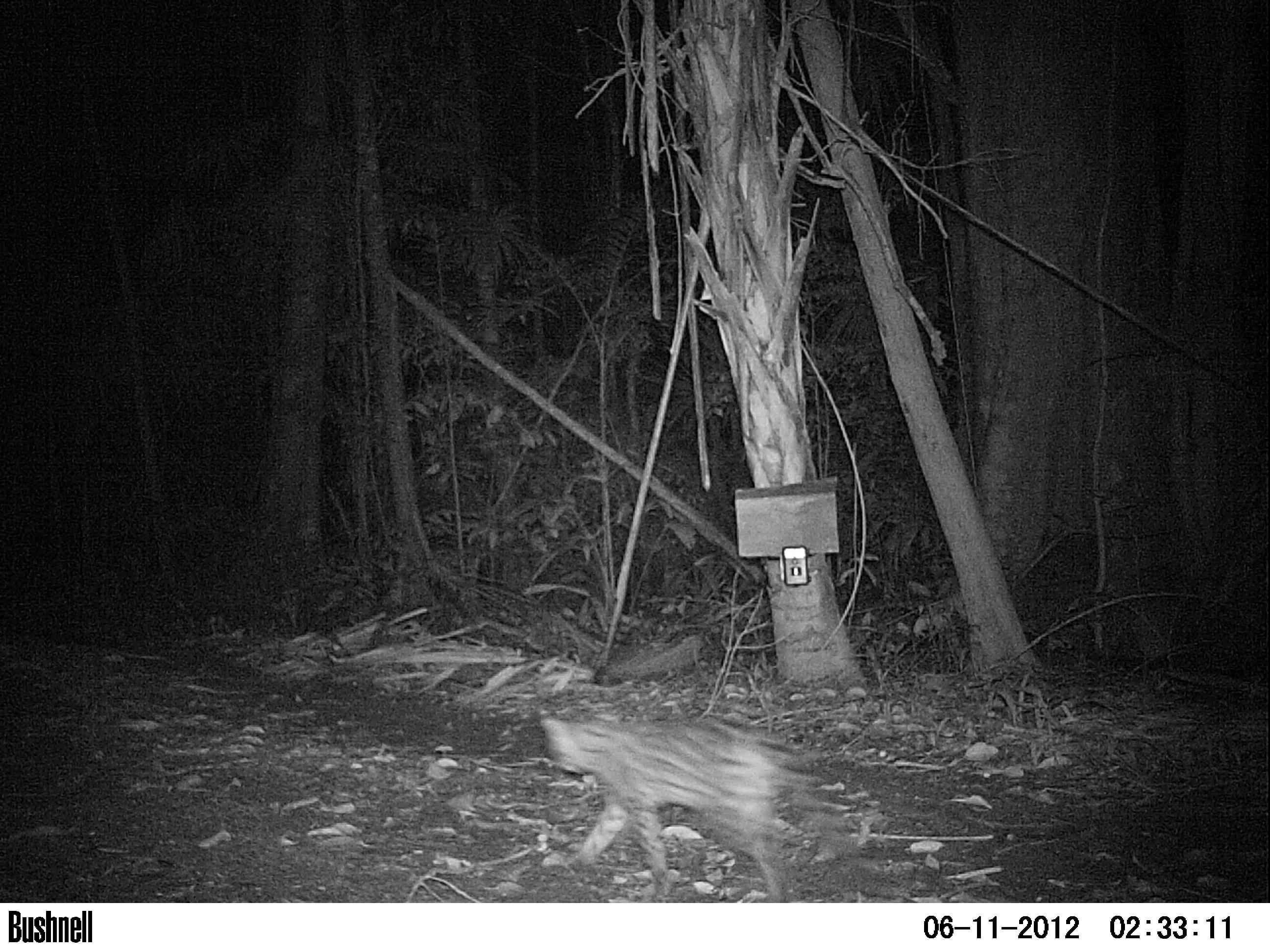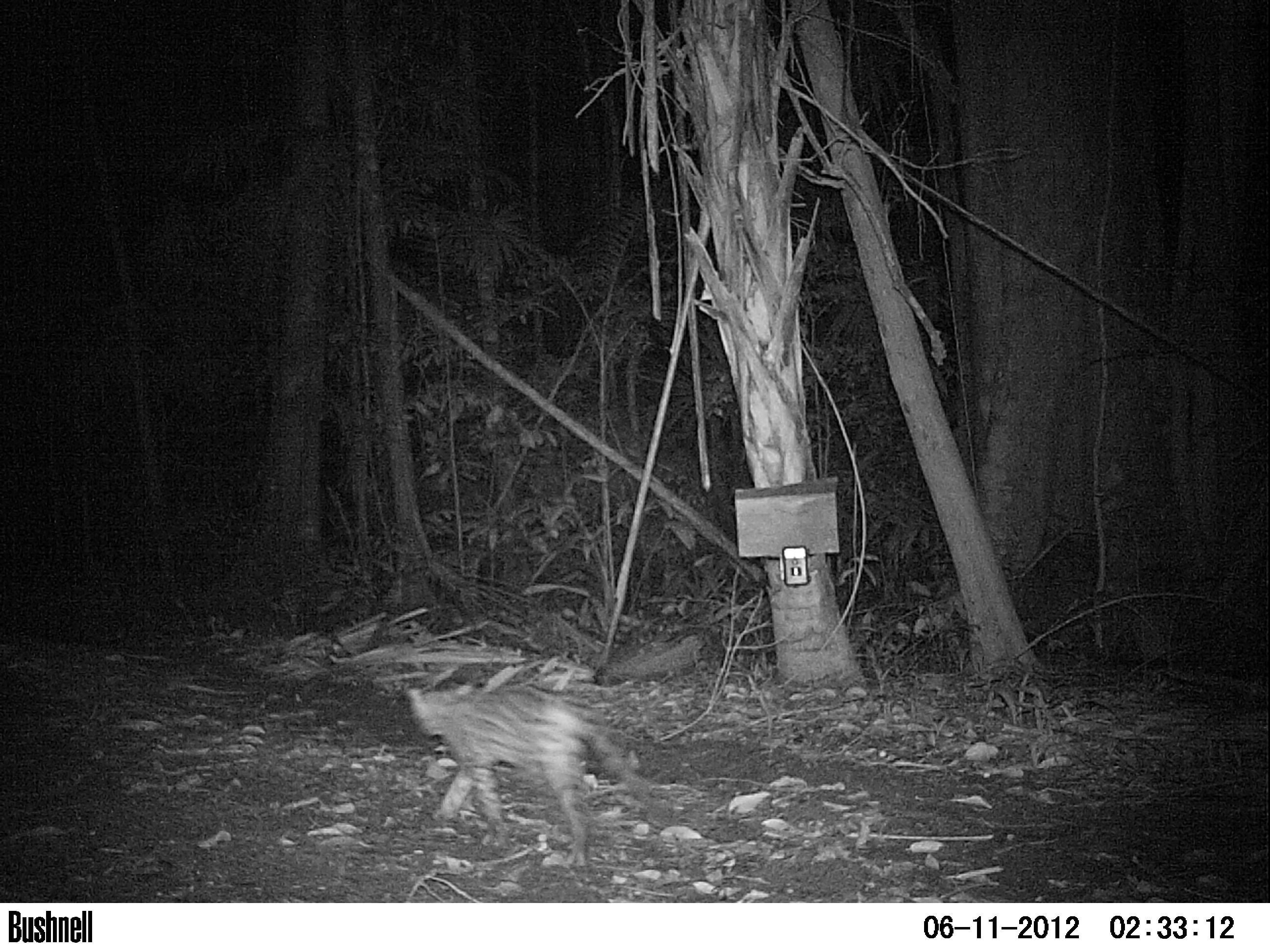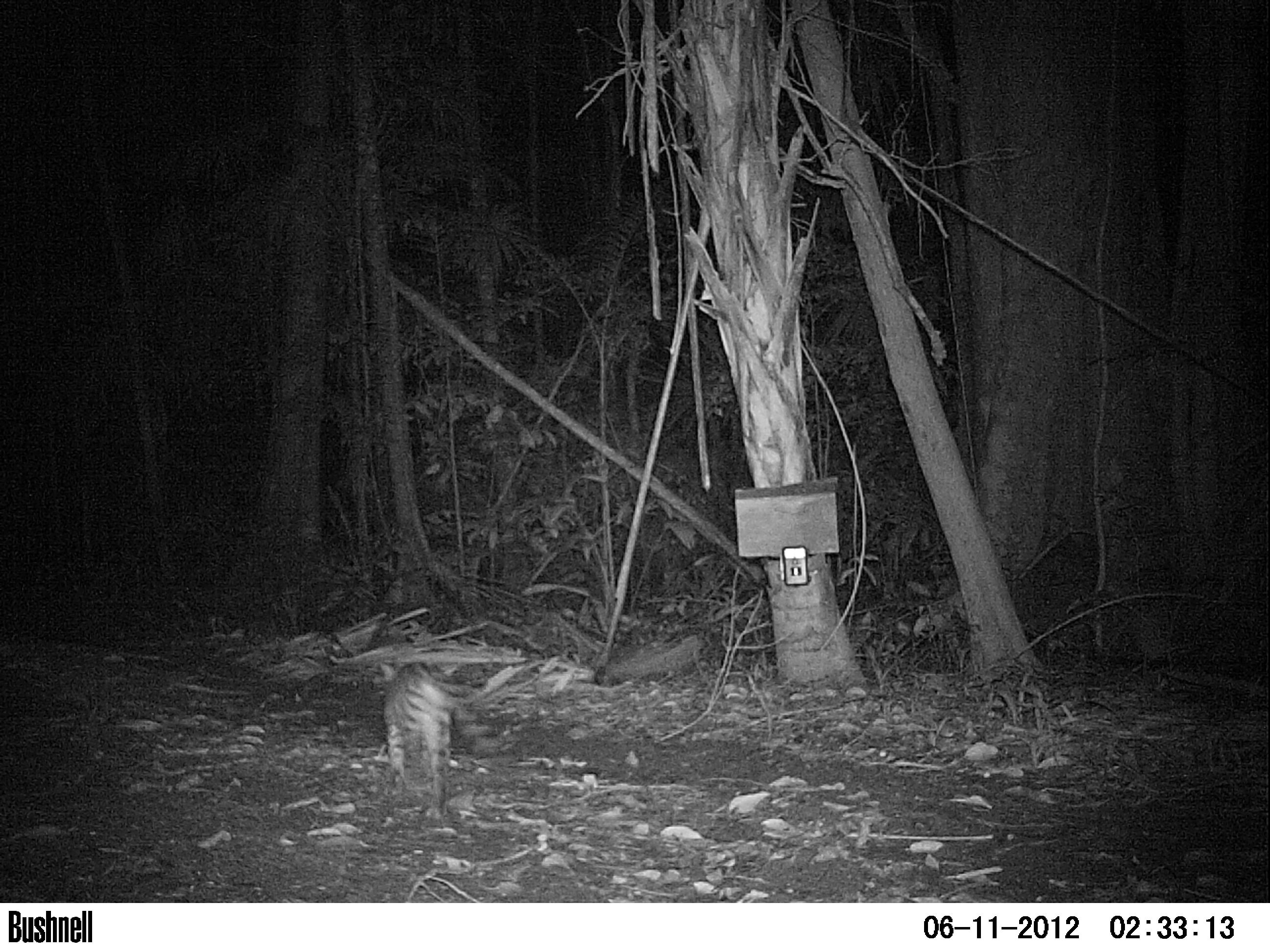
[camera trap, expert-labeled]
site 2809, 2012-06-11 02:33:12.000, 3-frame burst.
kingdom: Animalia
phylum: Chordata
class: Mammalia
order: Carnivora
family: Felidae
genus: Leopardus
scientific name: Leopardus wiedii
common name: margay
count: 1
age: adult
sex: male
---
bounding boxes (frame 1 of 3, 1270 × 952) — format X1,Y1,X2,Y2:
leopardus wiedii: 537,709,865,902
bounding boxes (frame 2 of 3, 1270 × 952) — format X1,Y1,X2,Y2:
leopardus wiedii: 406,679,678,869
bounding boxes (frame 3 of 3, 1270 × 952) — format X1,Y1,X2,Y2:
leopardus wiedii: 377,655,509,823